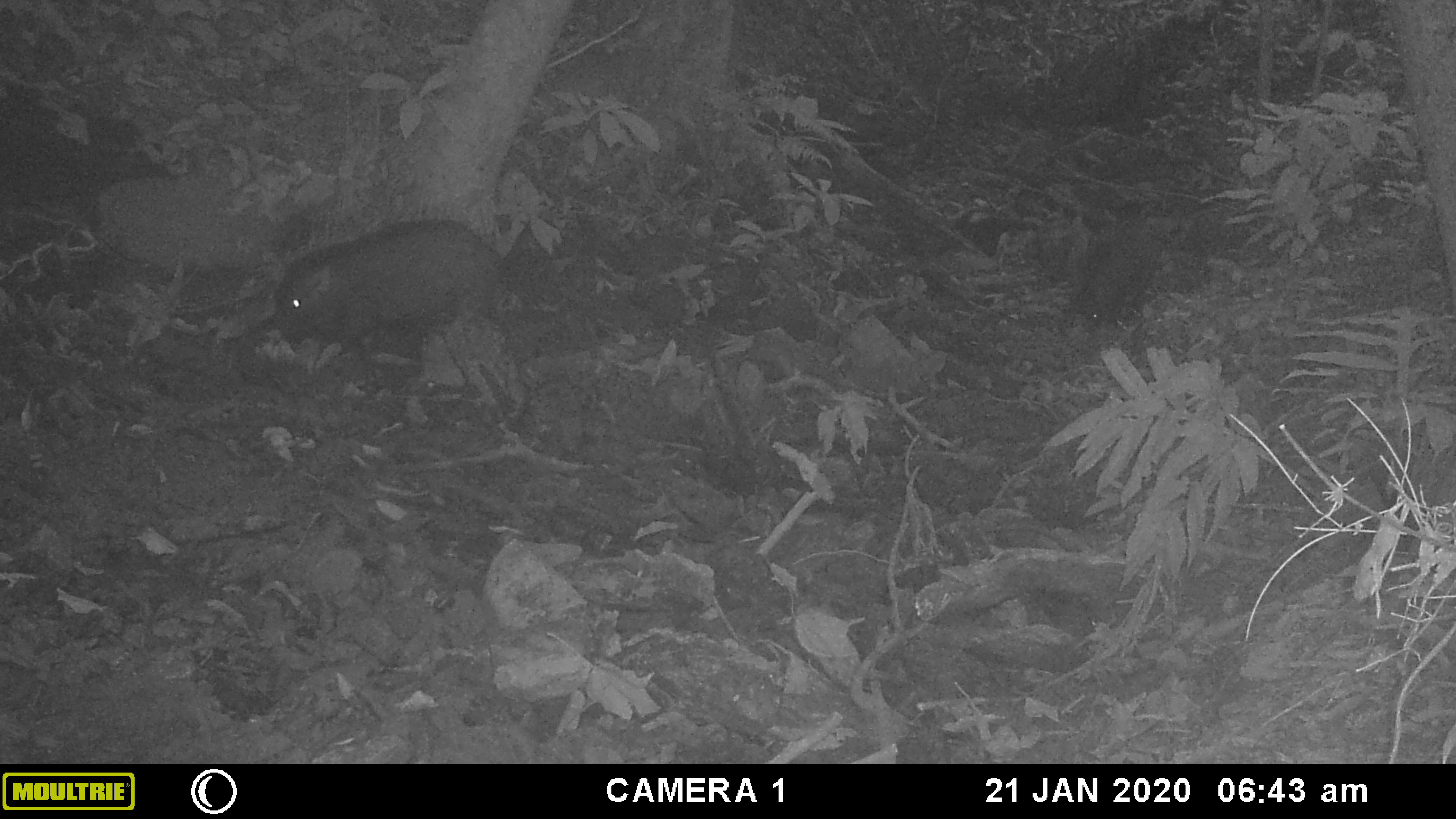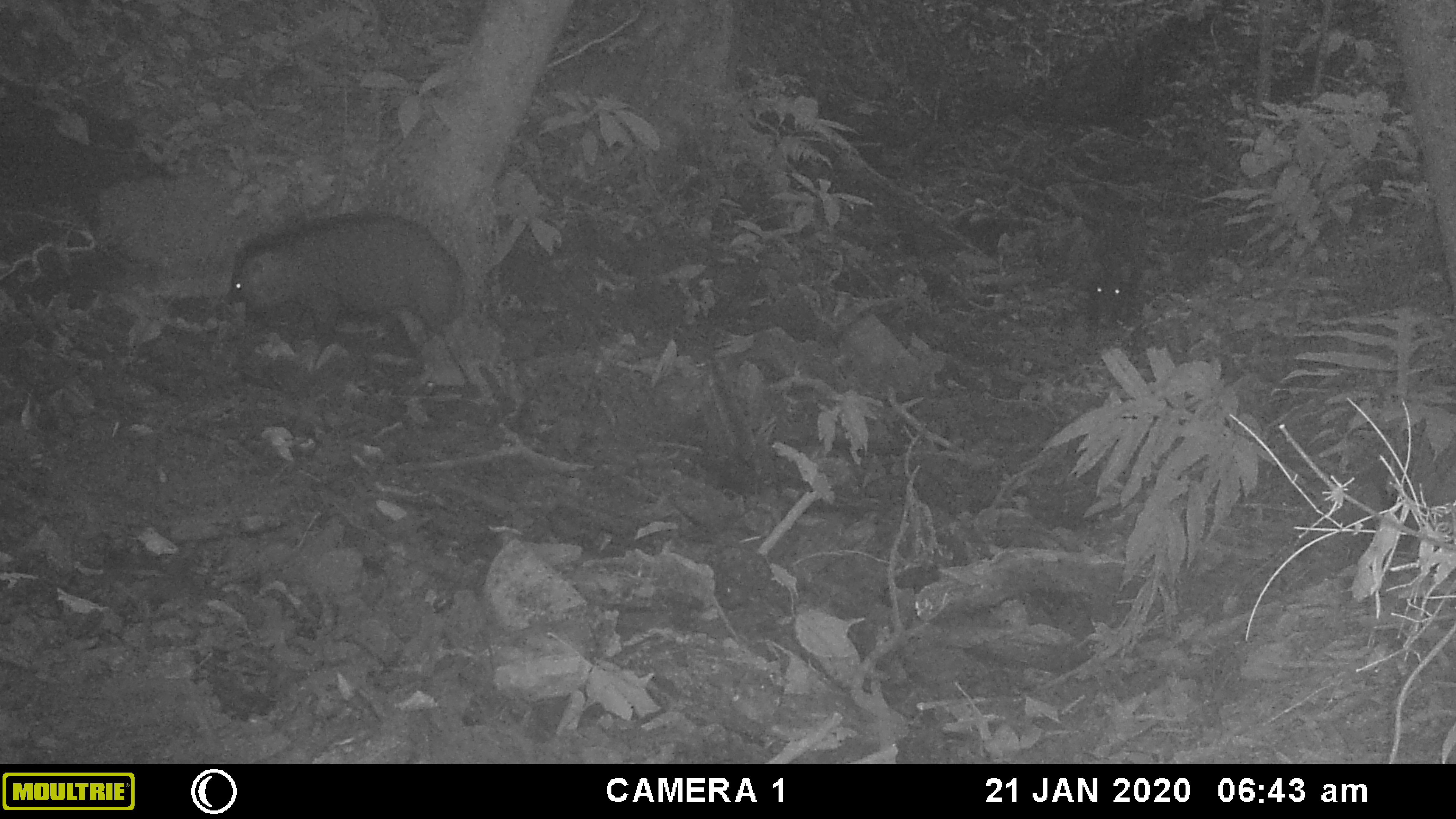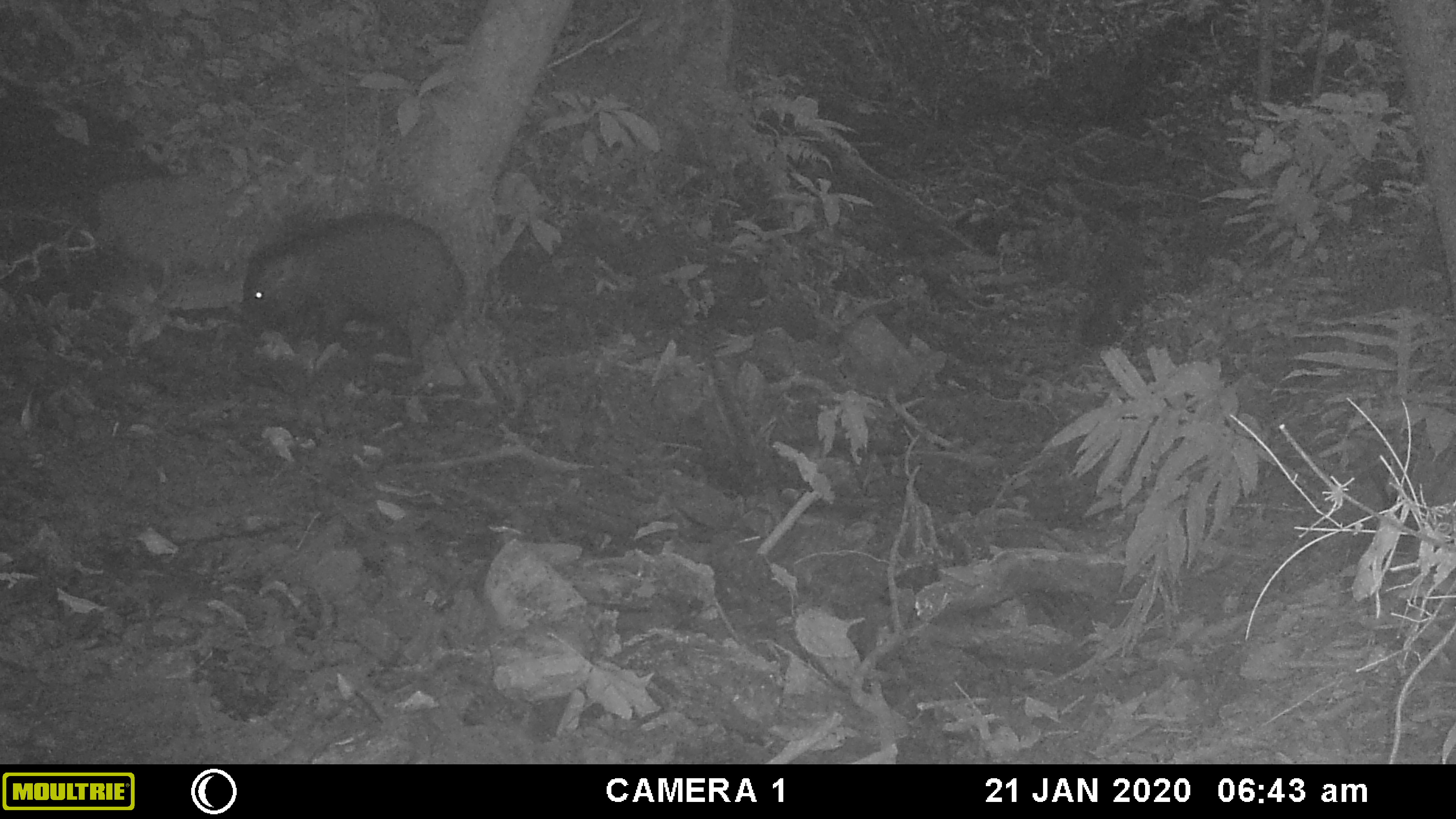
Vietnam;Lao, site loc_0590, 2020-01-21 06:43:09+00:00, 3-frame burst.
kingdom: Animalia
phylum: Chordata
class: Mammalia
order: Artiodactyla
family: Suidae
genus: Sus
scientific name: Sus scrofa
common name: eurasian wild pig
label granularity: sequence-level